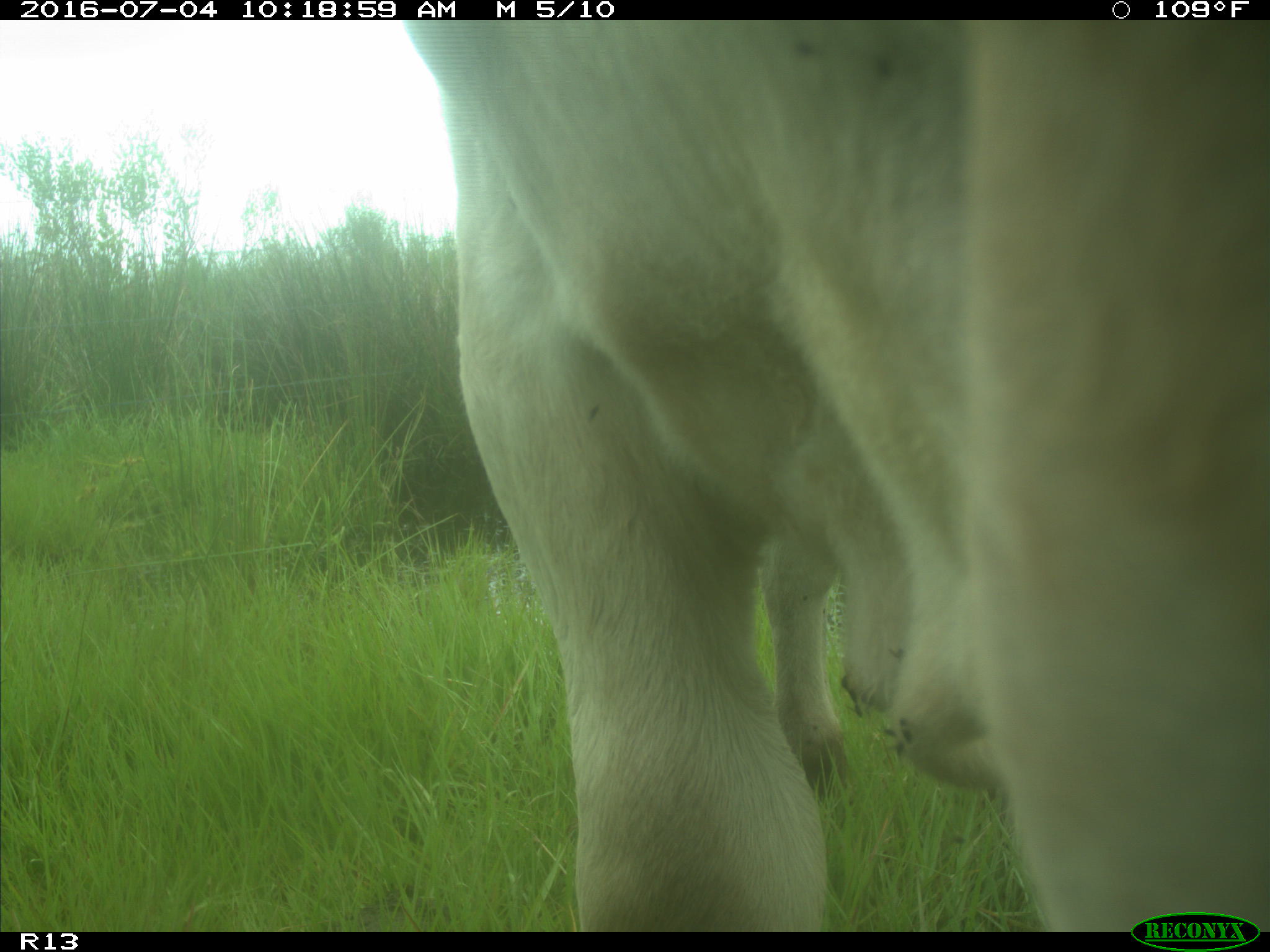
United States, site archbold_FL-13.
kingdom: Animalia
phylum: Chordata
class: Mammalia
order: Artiodactyla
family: Bovidae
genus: Bos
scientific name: Bos taurus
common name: domestic cow